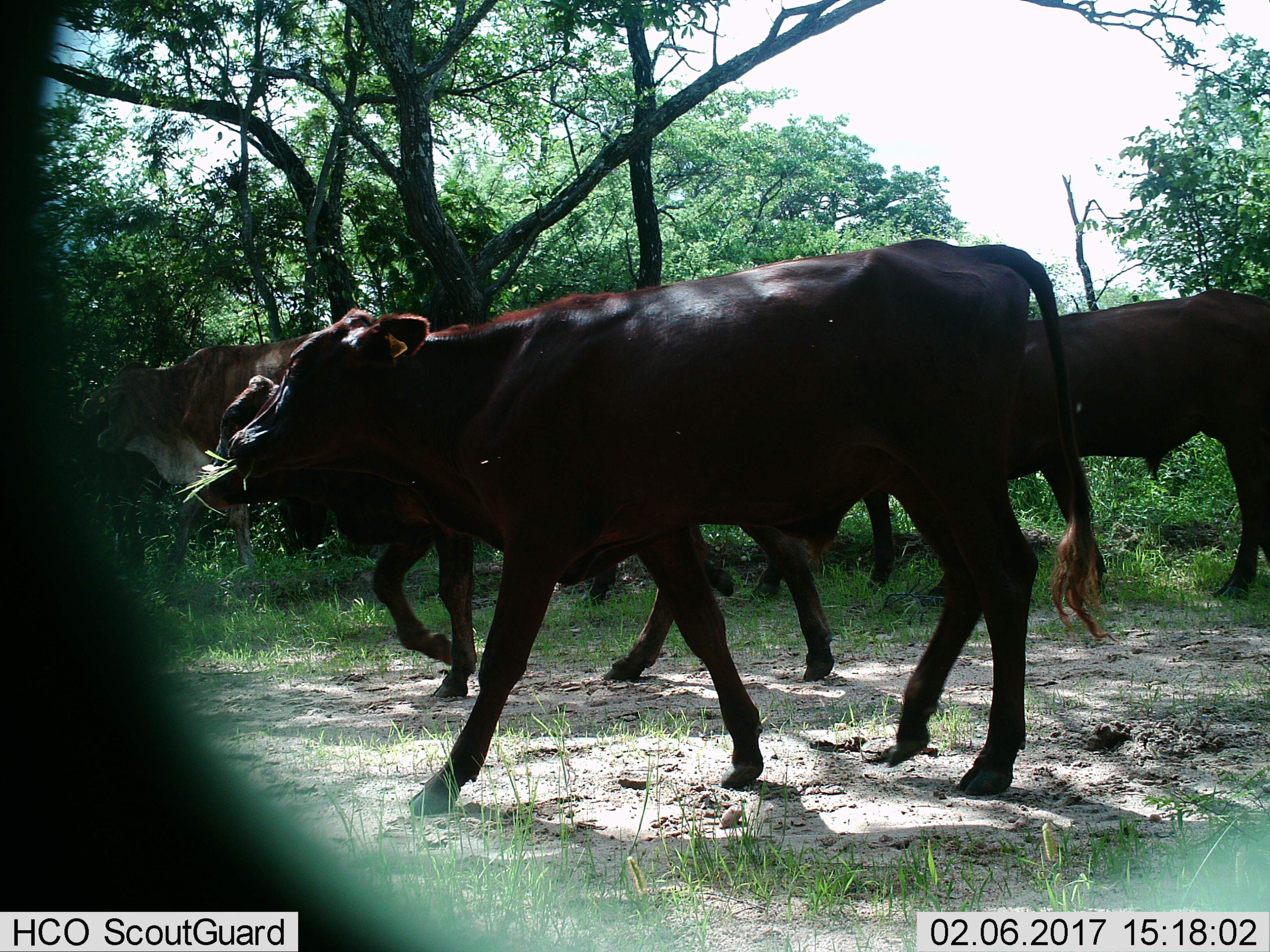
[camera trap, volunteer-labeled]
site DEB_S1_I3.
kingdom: Animalia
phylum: Chordata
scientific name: Vertebrata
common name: domestic animal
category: domesticanimal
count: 5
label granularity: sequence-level